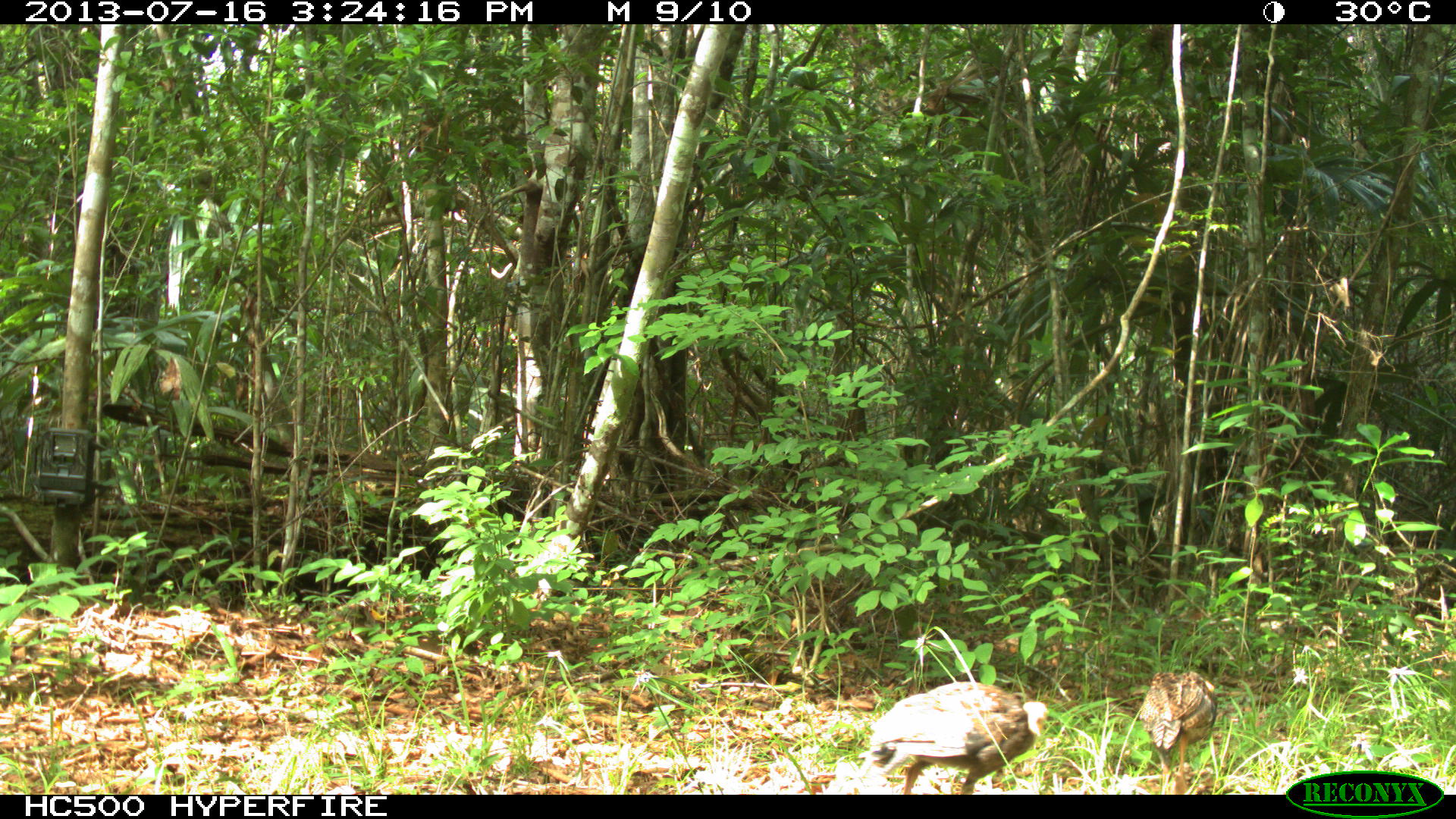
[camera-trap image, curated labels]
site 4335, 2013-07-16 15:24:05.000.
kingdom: Animalia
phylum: Chordata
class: Aves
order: Galliformes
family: Phasianidae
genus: Meleagris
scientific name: Meleagris ocellata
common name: ocellated turkey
Meleagris ocellata (ocellated turkey), count 5.